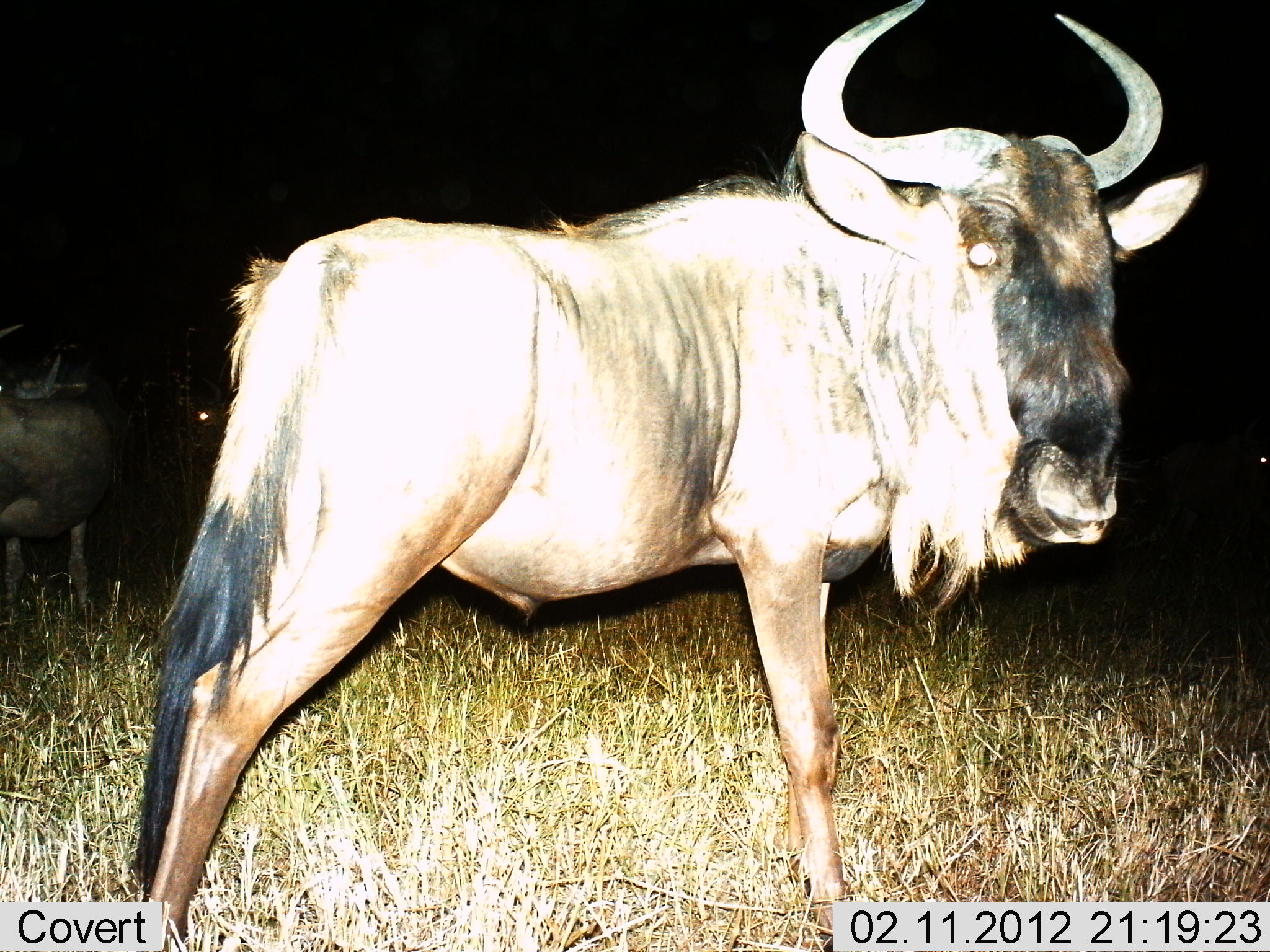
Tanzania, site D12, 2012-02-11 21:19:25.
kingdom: Animalia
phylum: Chordata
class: Mammalia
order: Artiodactyla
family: Bovidae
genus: Connochaetes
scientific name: Connochaetes taurinus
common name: blue wildebeest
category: wildebeest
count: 2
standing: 100%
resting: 0%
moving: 0%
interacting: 0%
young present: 0%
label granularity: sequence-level